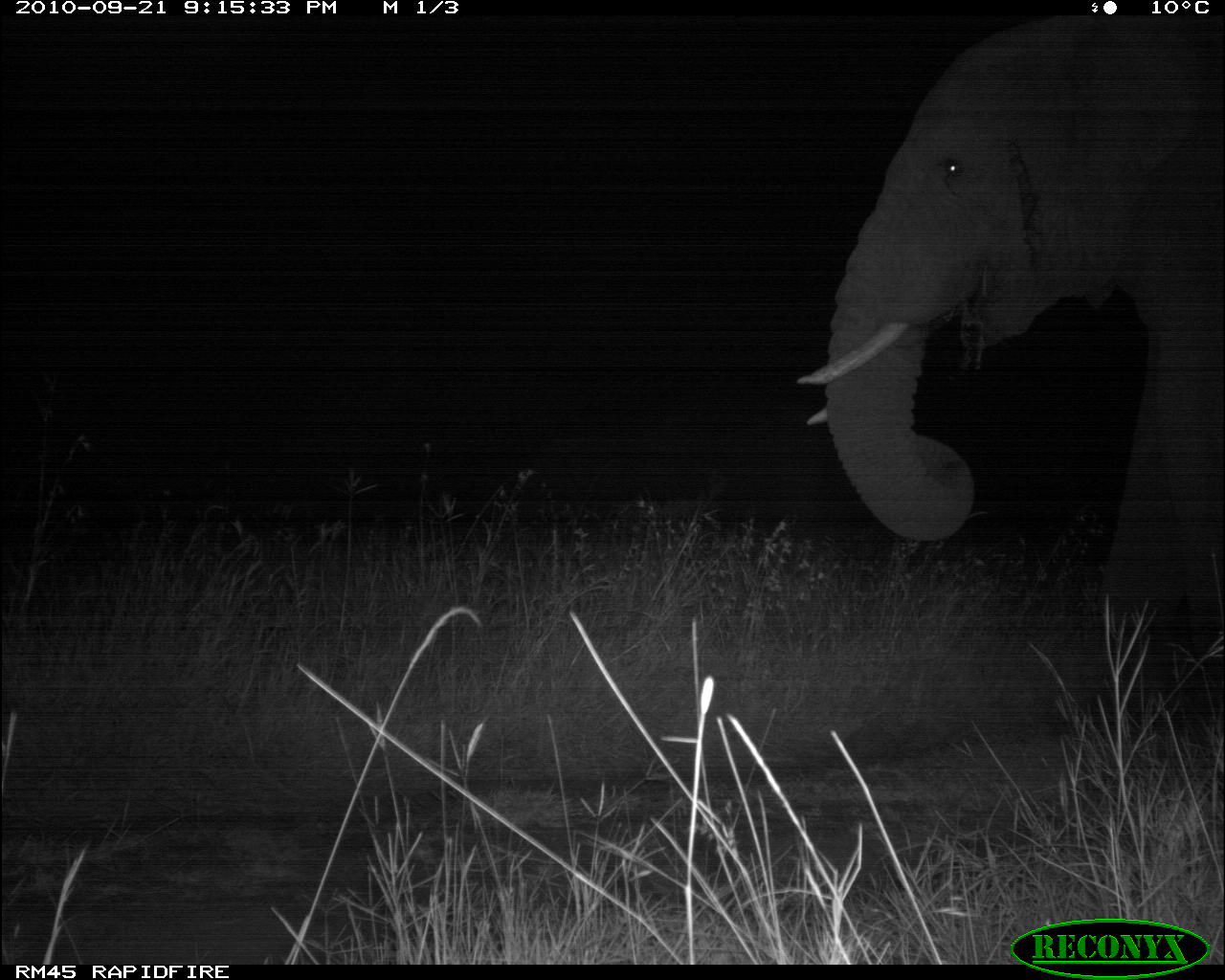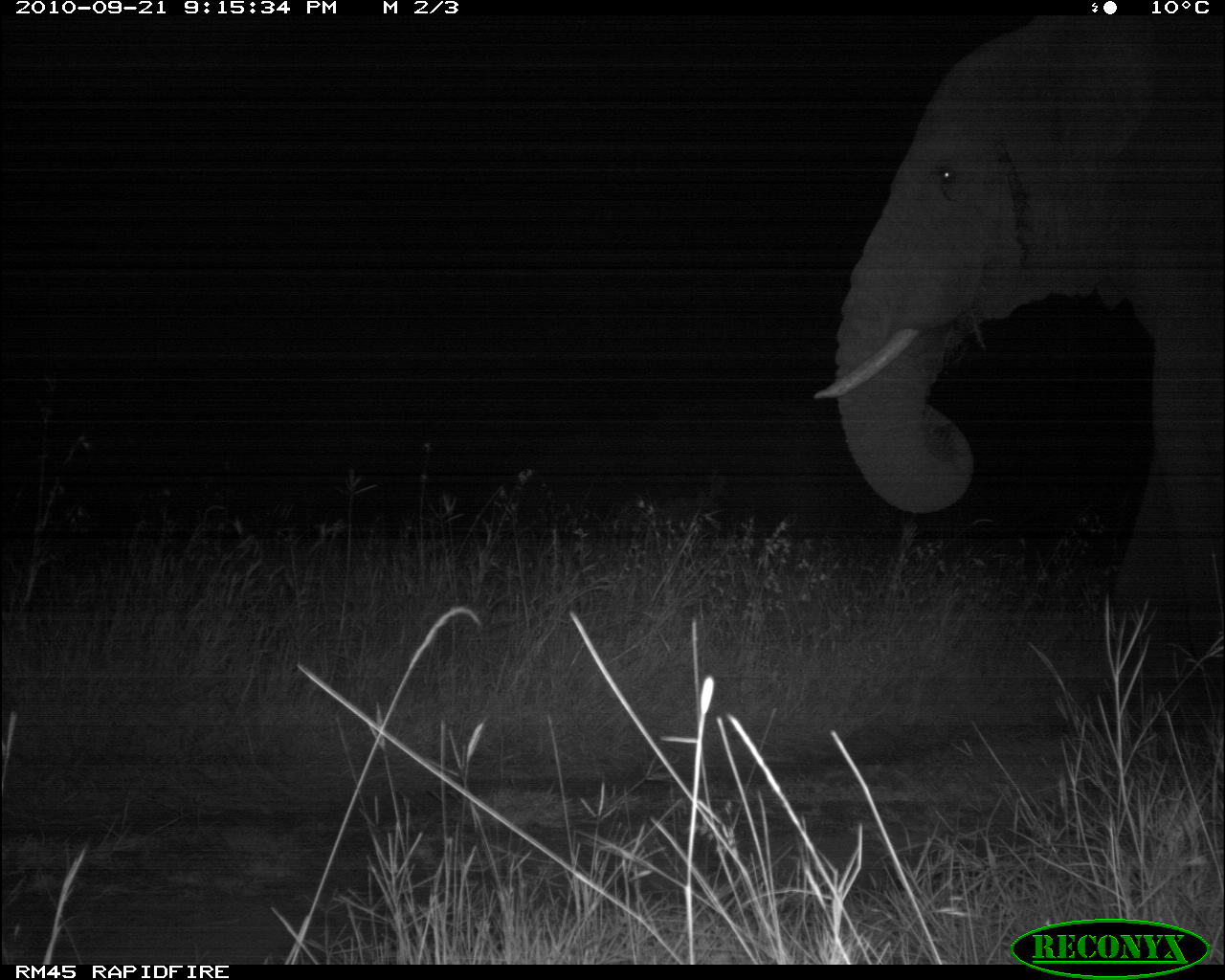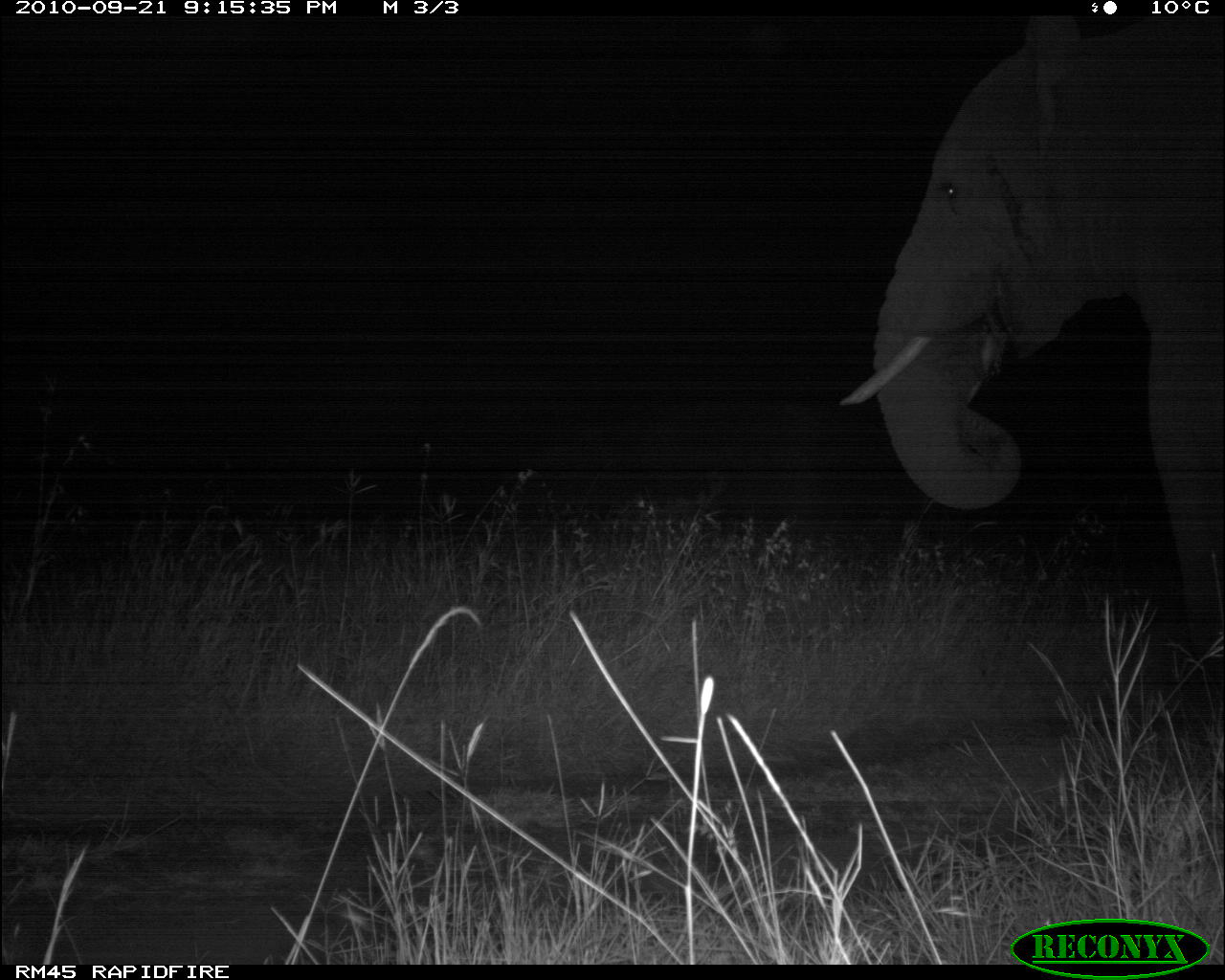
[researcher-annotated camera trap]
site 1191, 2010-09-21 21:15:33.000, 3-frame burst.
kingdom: Animalia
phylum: Chordata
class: Mammalia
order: Proboscidea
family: Elephantidae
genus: Loxodonta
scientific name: Loxodonta africana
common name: african bush elephant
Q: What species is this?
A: Loxodonta africana (african bush elephant).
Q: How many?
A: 1.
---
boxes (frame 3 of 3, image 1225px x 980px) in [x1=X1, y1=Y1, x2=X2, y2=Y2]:
loxodonta africana: [x1=838, y1=14, x2=1225, y2=731]